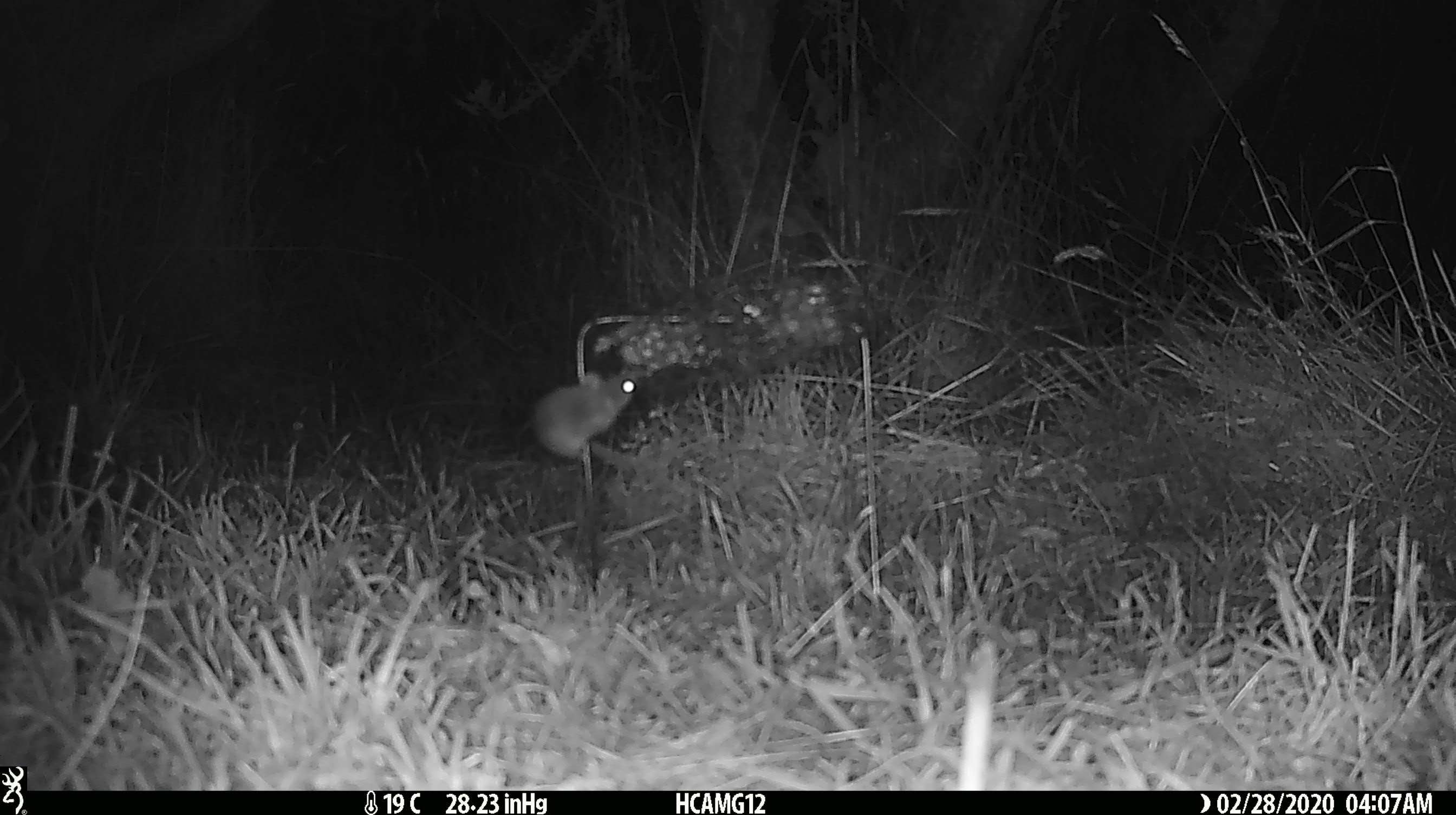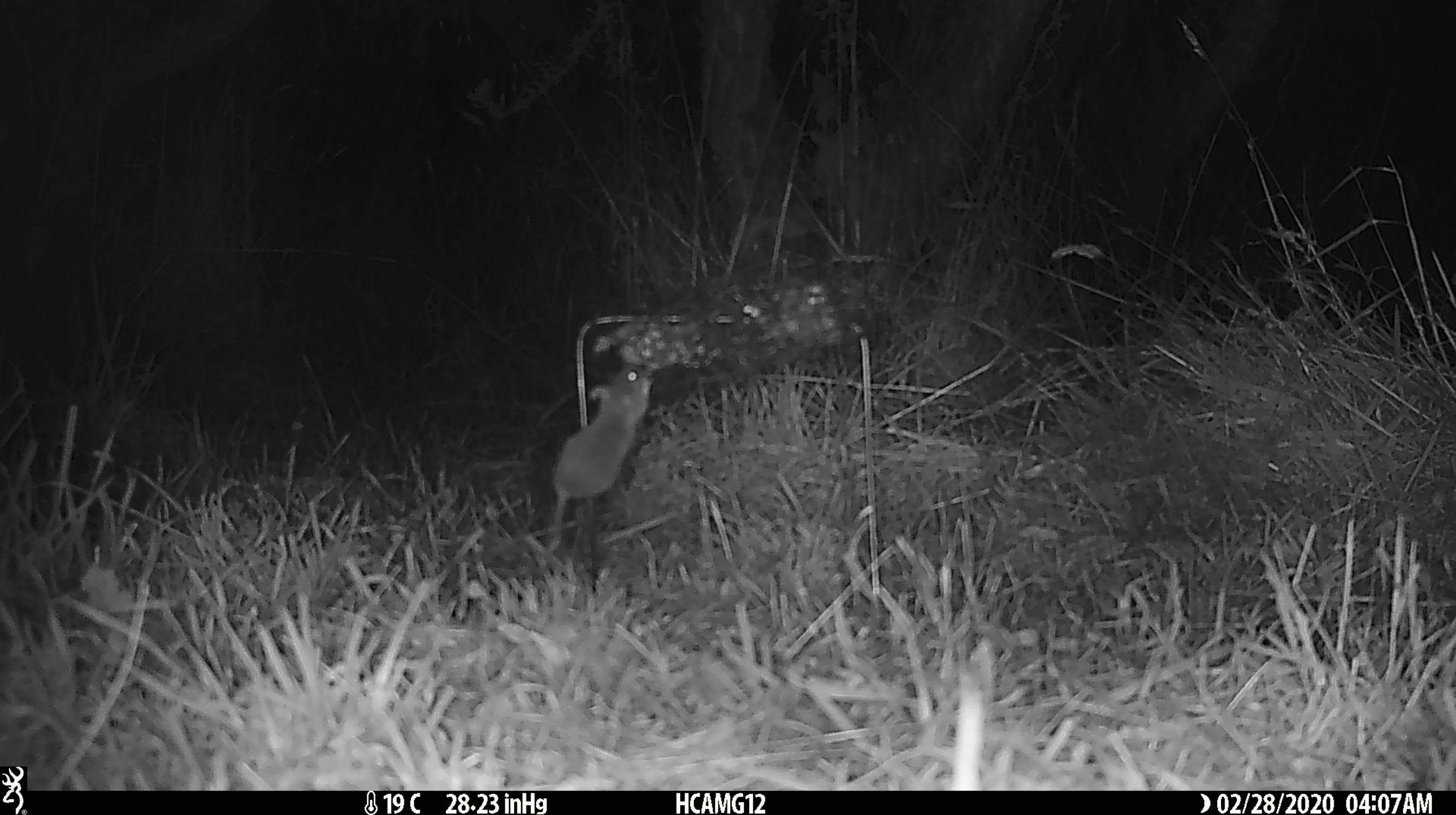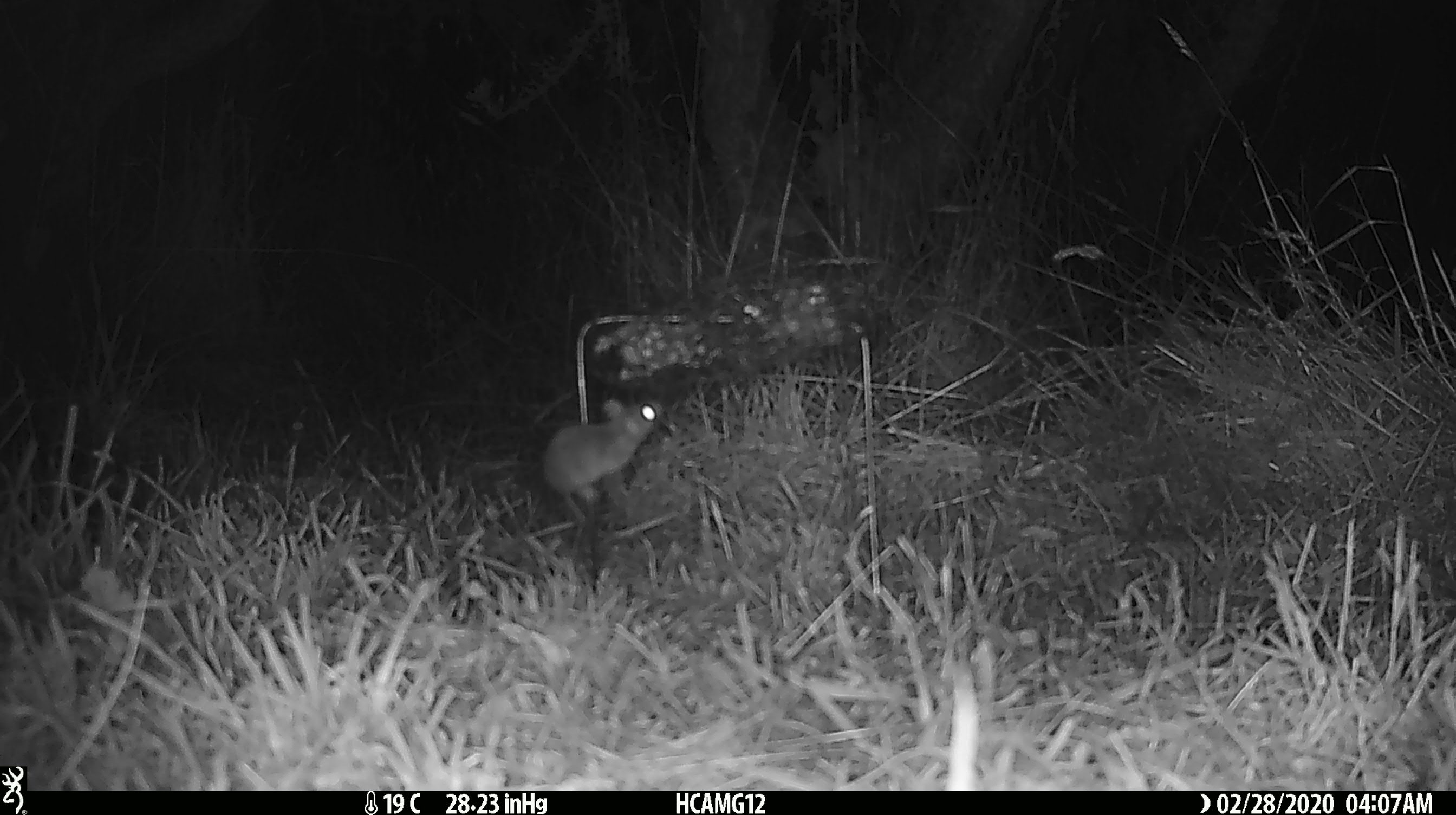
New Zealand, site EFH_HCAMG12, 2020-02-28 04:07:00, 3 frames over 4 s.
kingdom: Animalia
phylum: Chordata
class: Mammalia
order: Rodentia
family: Muridae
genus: Mus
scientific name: Mus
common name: mouse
Mouse (Mus).